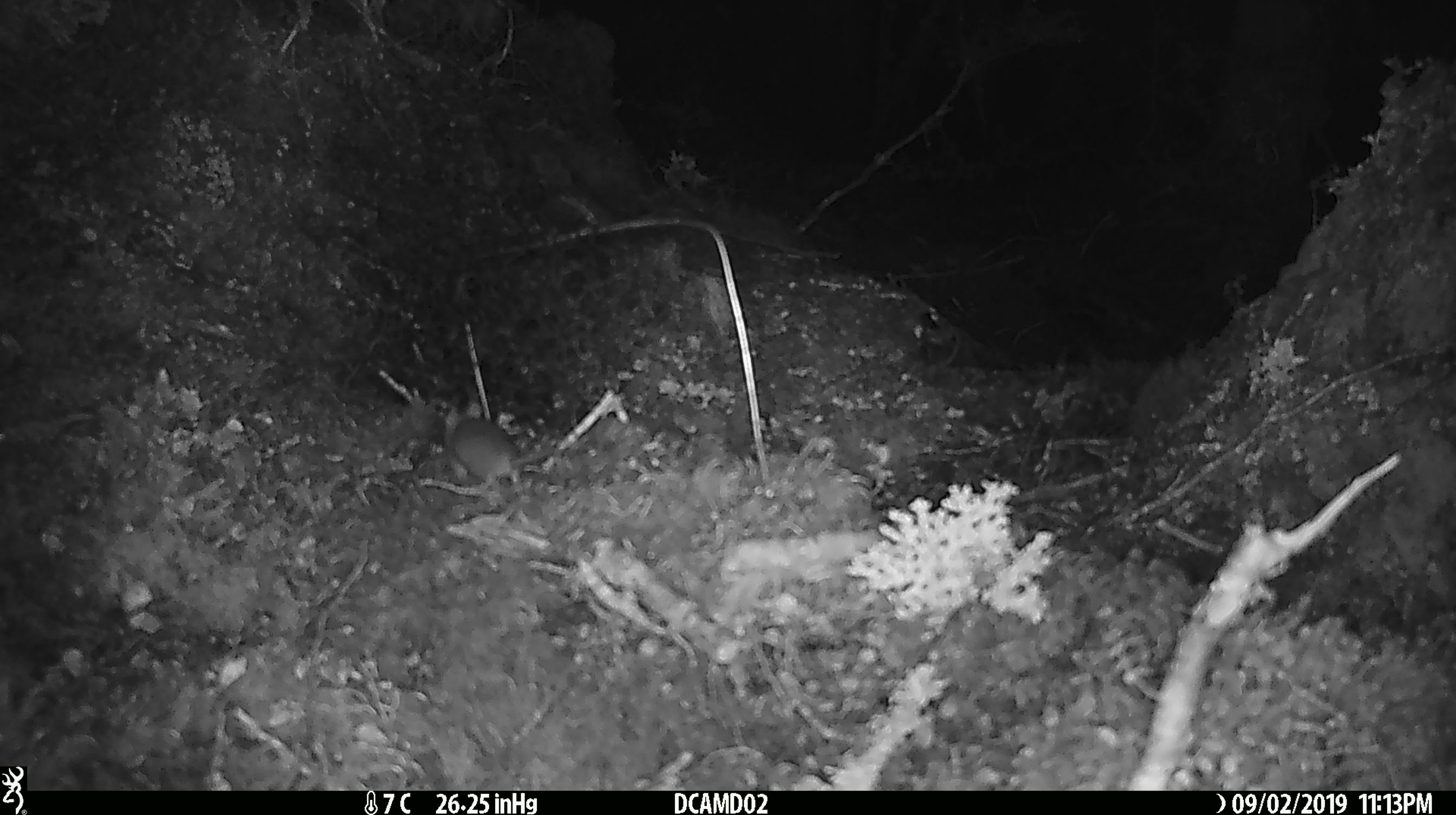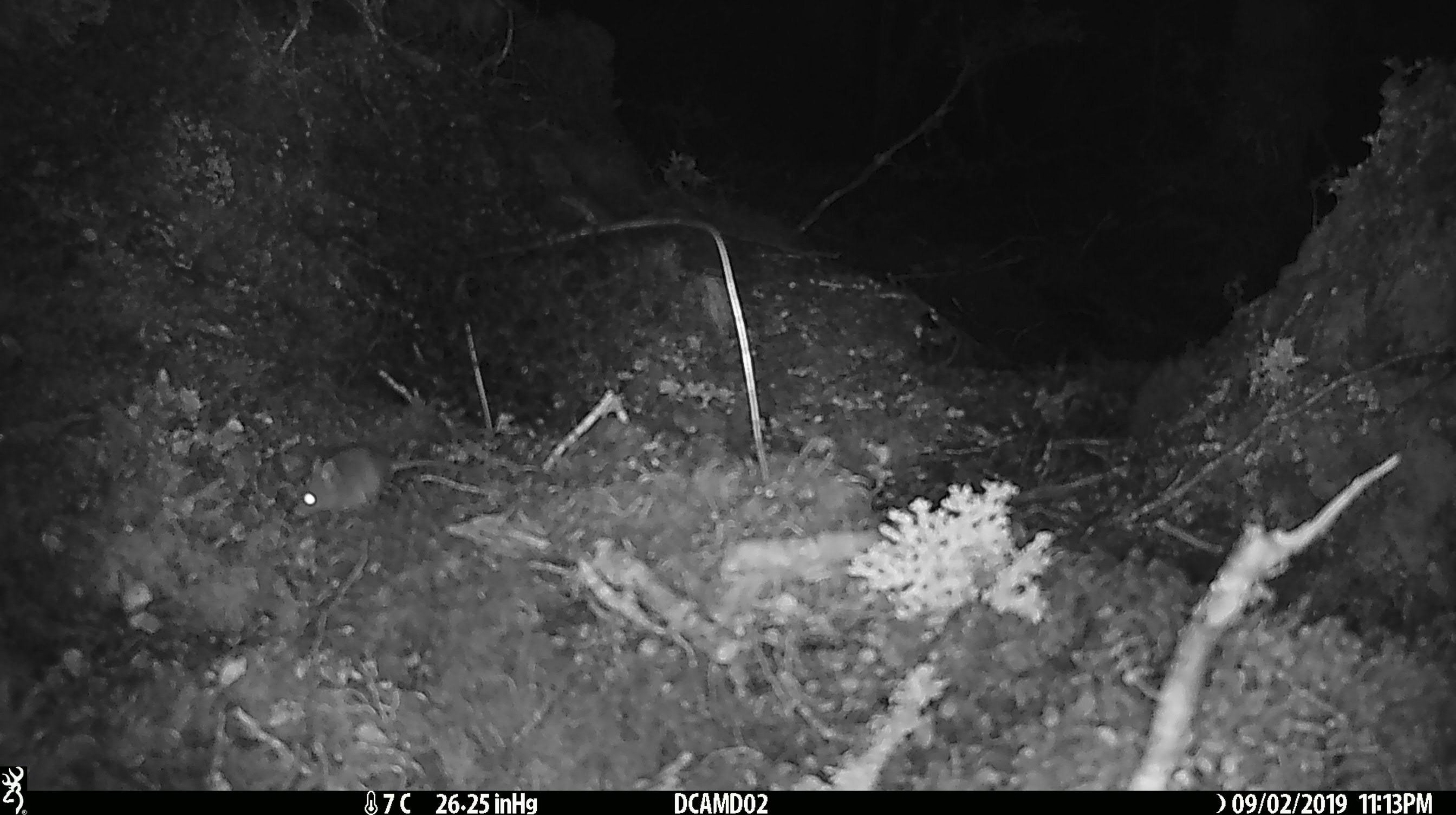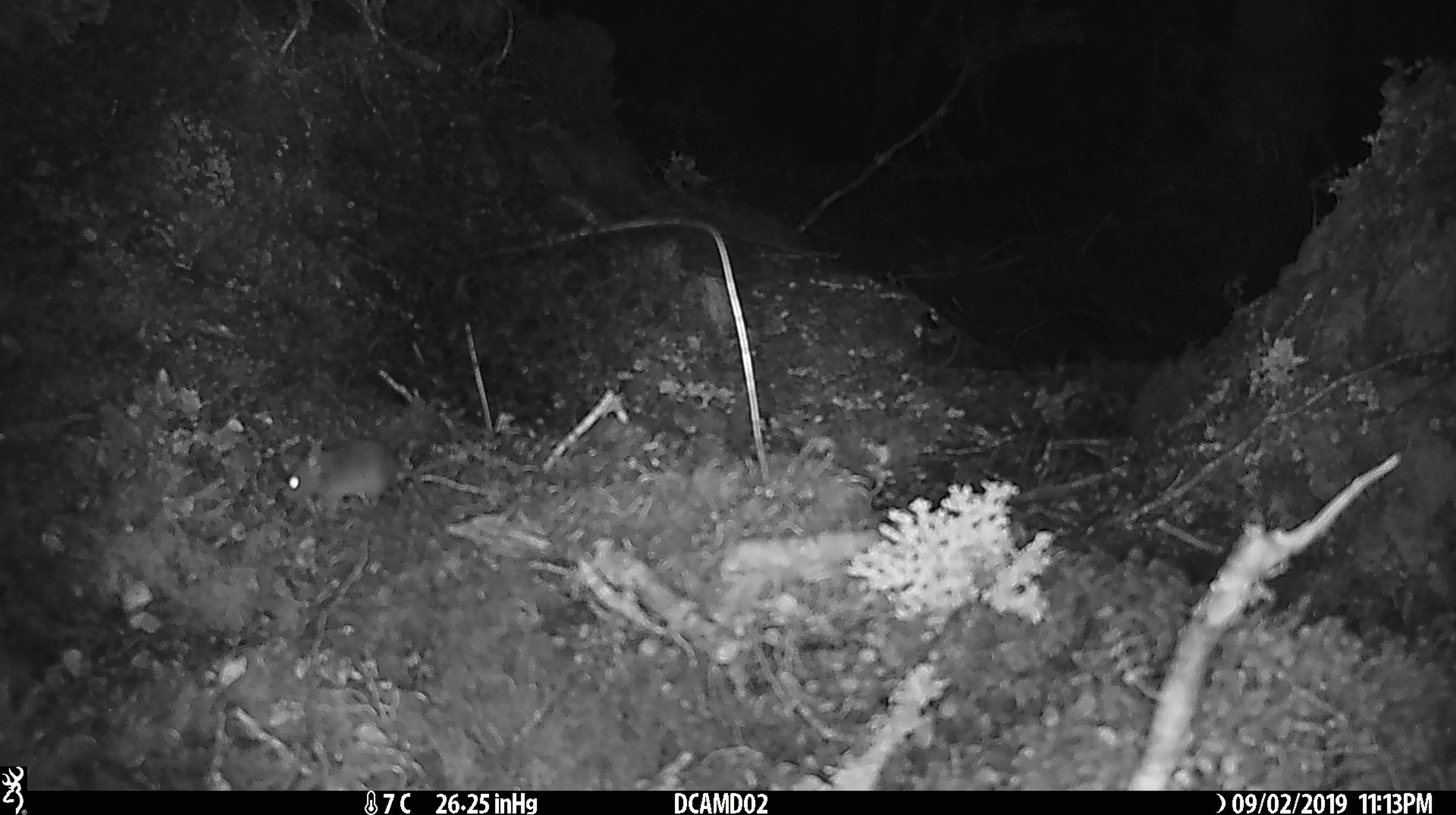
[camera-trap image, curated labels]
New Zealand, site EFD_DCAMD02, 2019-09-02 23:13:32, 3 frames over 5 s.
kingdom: Animalia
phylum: Chordata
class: Mammalia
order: Rodentia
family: Muridae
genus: Mus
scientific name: Mus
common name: mouse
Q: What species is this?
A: Mouse (Mus).